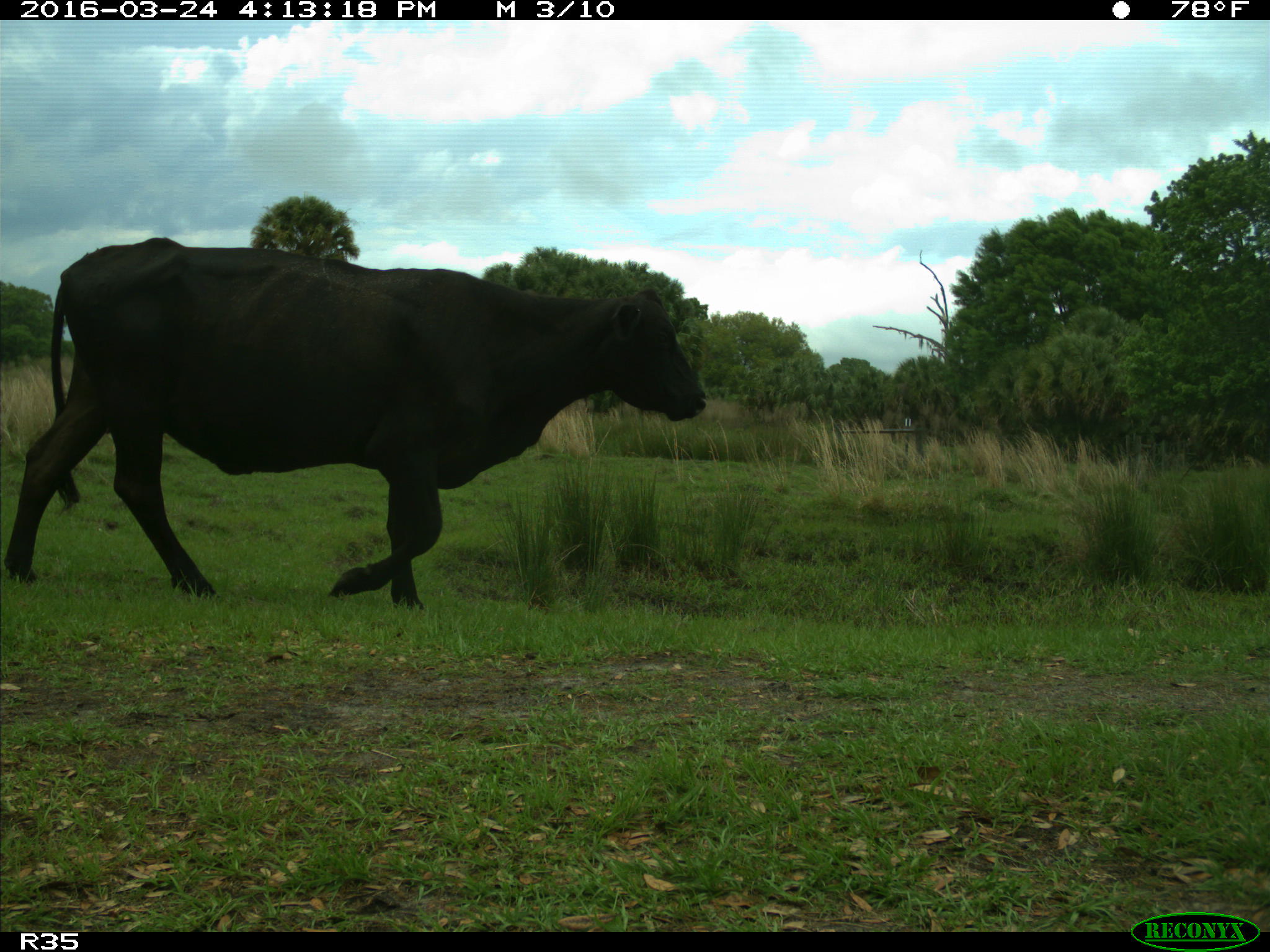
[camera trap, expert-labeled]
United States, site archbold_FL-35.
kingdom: Animalia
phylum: Chordata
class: Mammalia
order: Artiodactyla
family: Bovidae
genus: Bos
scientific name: Bos taurus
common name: domestic cow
Bos taurus (domestic cow).